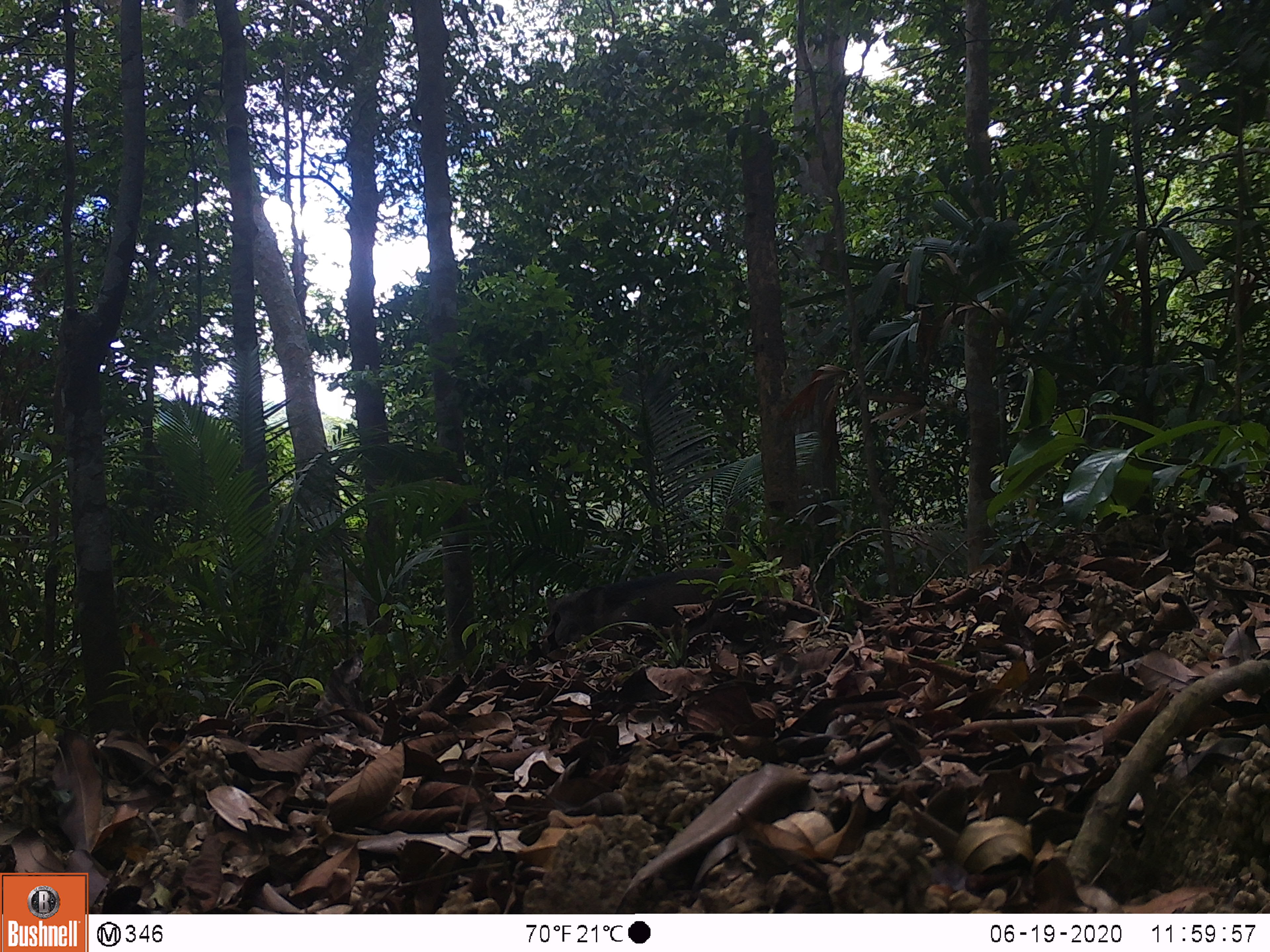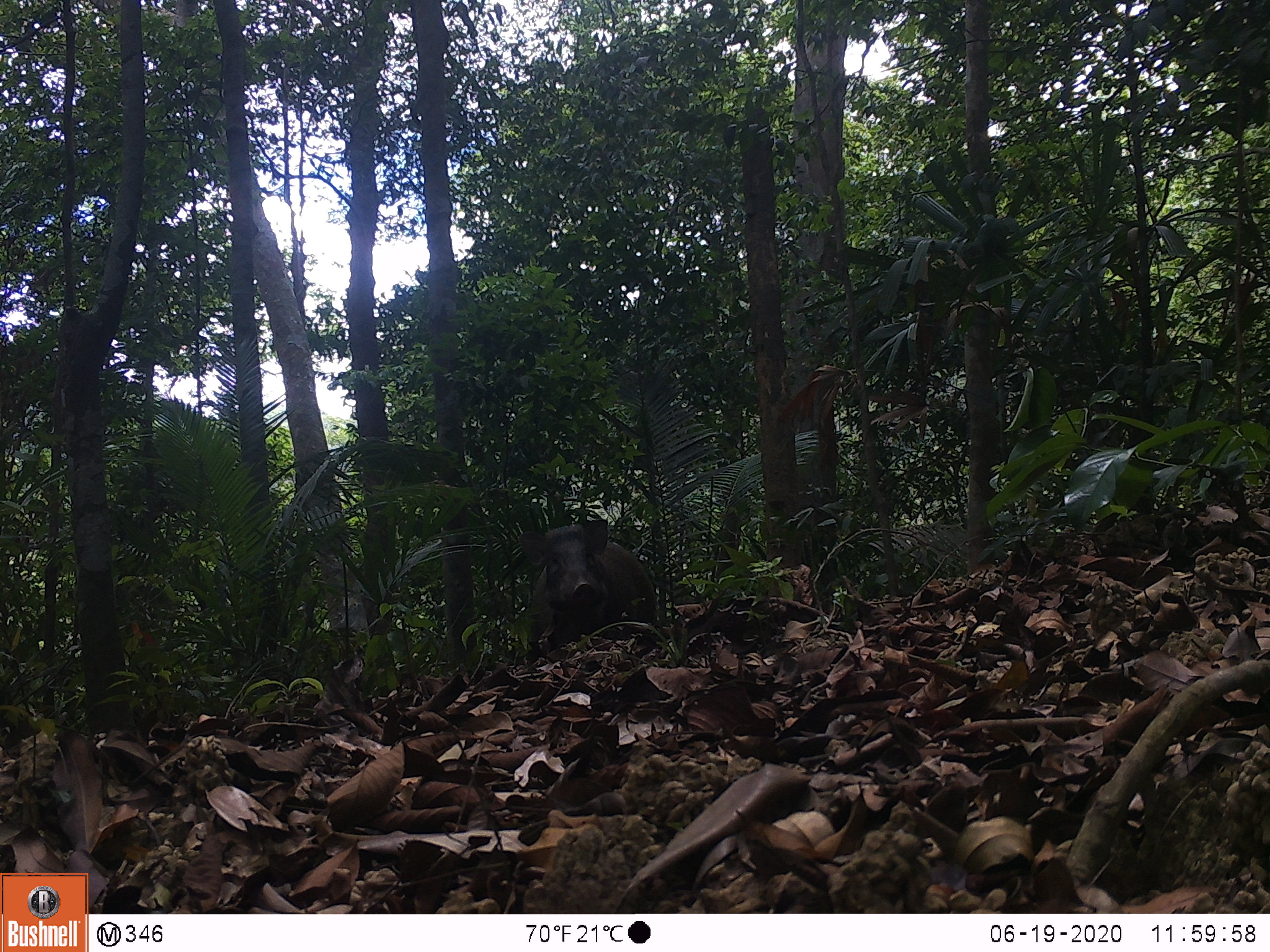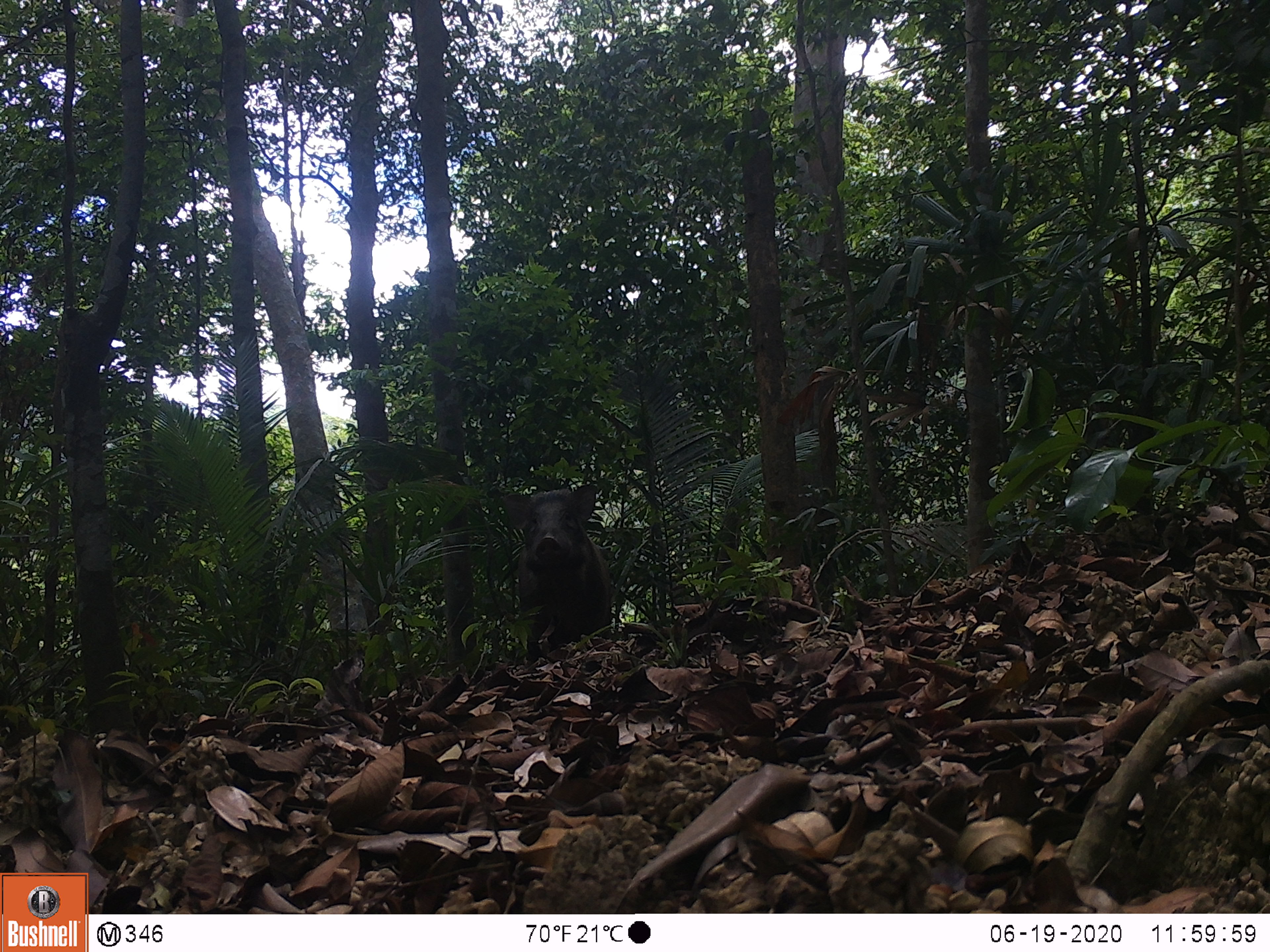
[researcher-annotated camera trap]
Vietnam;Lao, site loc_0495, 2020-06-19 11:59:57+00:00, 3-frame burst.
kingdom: Animalia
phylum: Chordata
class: Mammalia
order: Artiodactyla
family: Suidae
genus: Sus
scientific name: Sus scrofa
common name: eurasian wild pig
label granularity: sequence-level